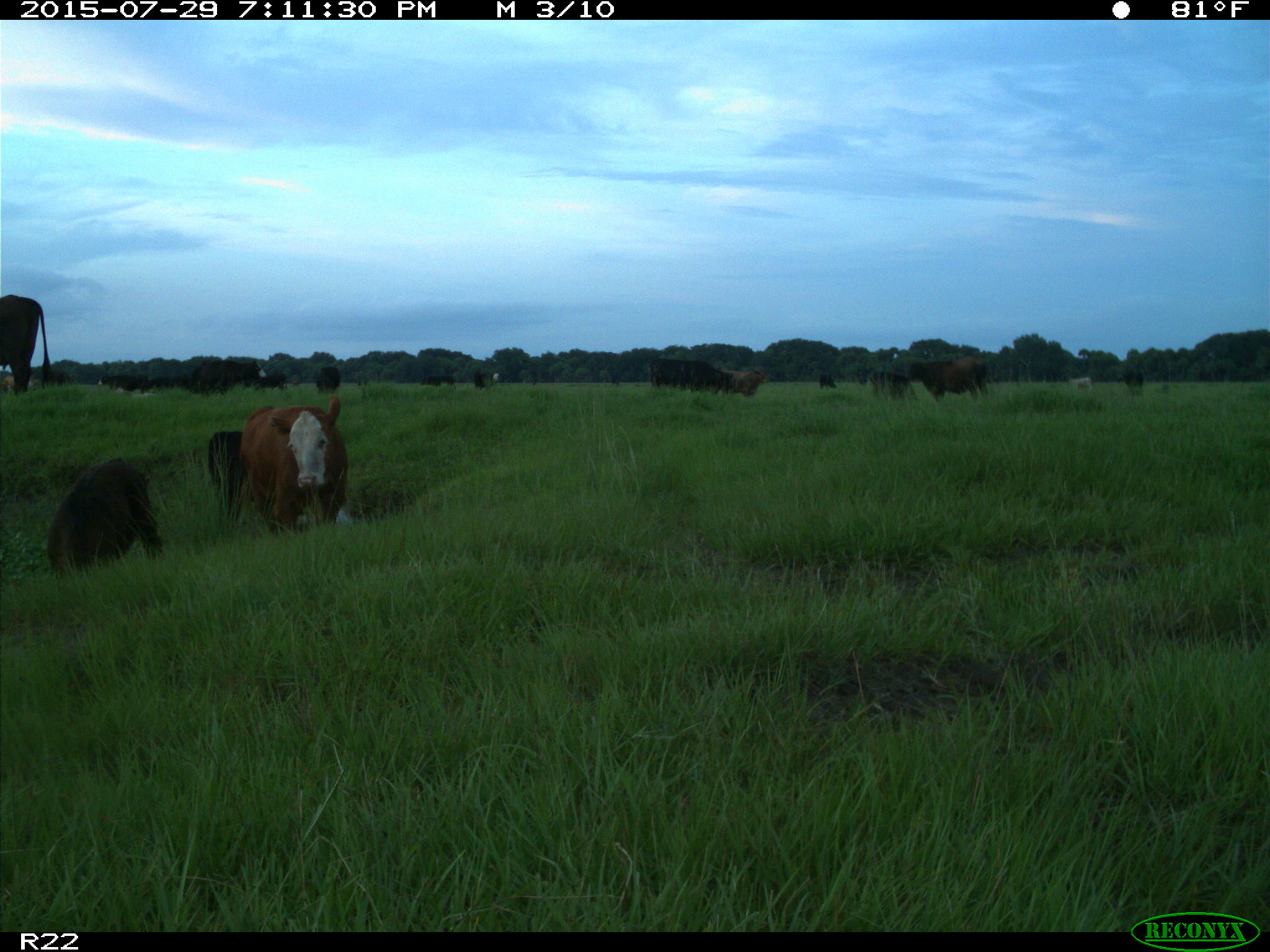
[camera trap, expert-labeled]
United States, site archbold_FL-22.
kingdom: Animalia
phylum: Chordata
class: Mammalia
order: Artiodactyla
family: Bovidae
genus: Bos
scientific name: Bos taurus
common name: domestic cow